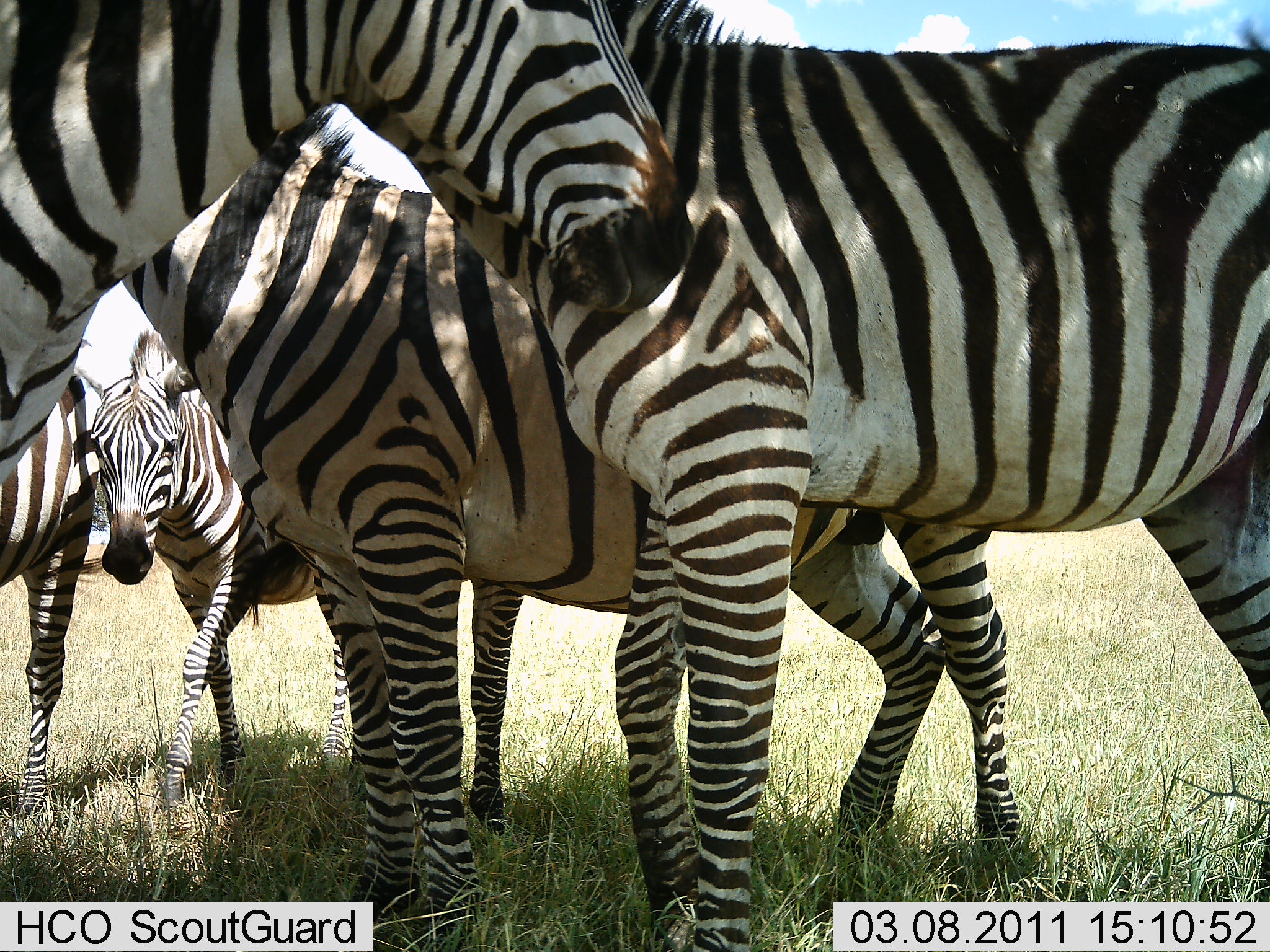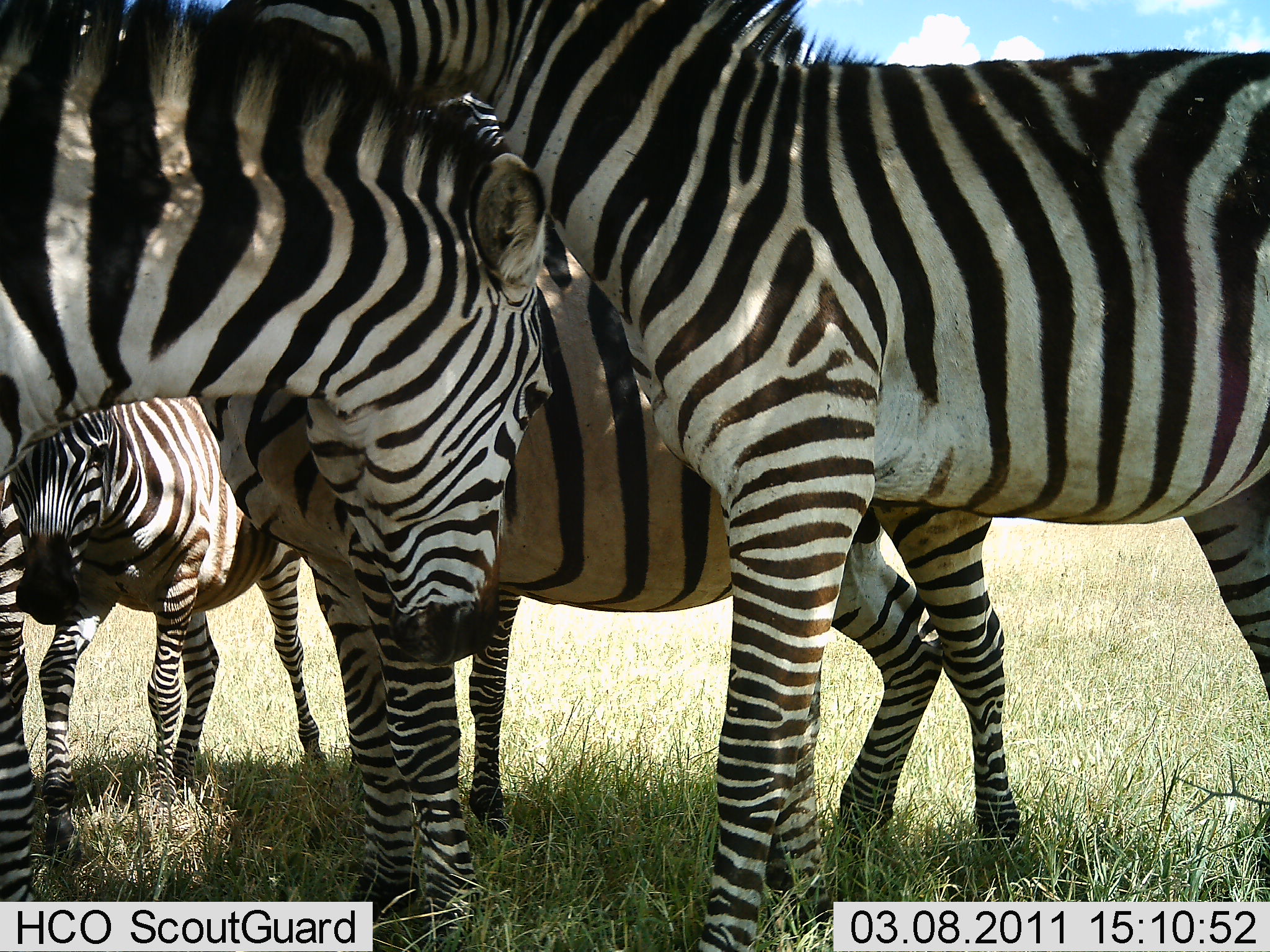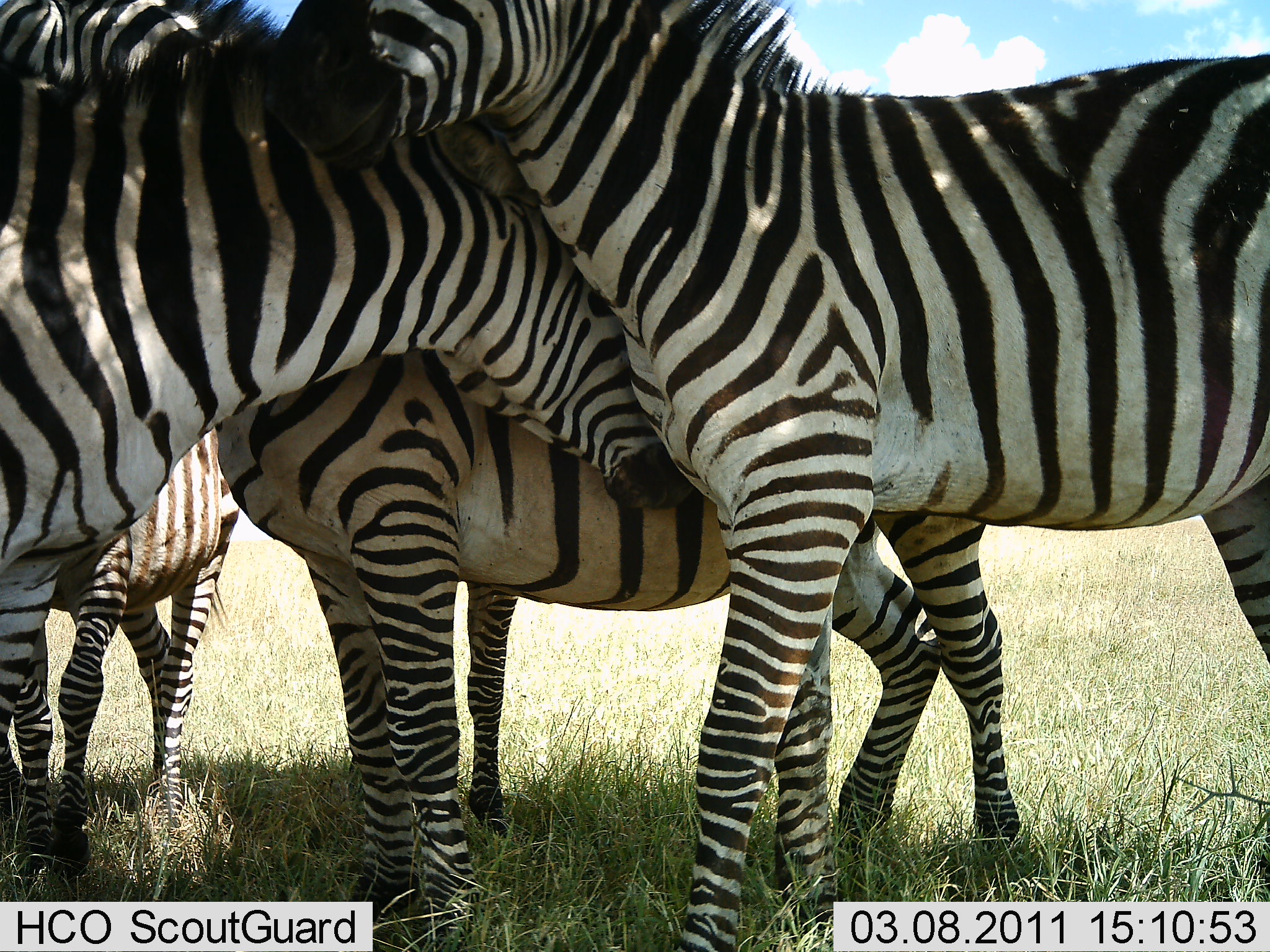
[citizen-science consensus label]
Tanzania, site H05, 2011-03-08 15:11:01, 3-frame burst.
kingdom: Animalia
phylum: Chordata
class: Mammalia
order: Perissodactyla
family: Equidae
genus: Equus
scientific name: Equus quagga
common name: plains zebra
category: zebra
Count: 5.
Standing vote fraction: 70%.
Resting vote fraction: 0%.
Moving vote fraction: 20%.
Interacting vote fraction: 70%.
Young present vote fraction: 20%.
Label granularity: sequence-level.